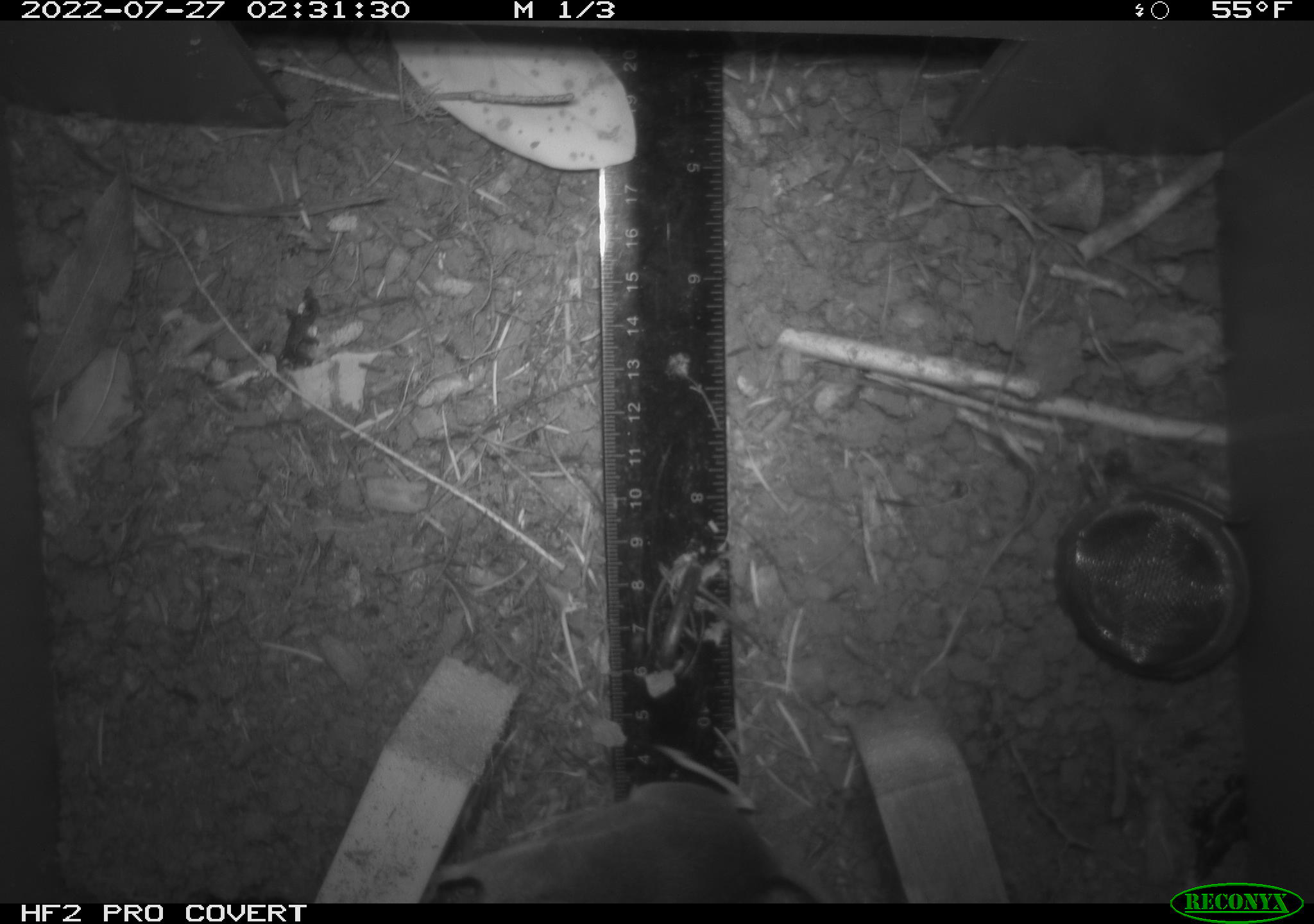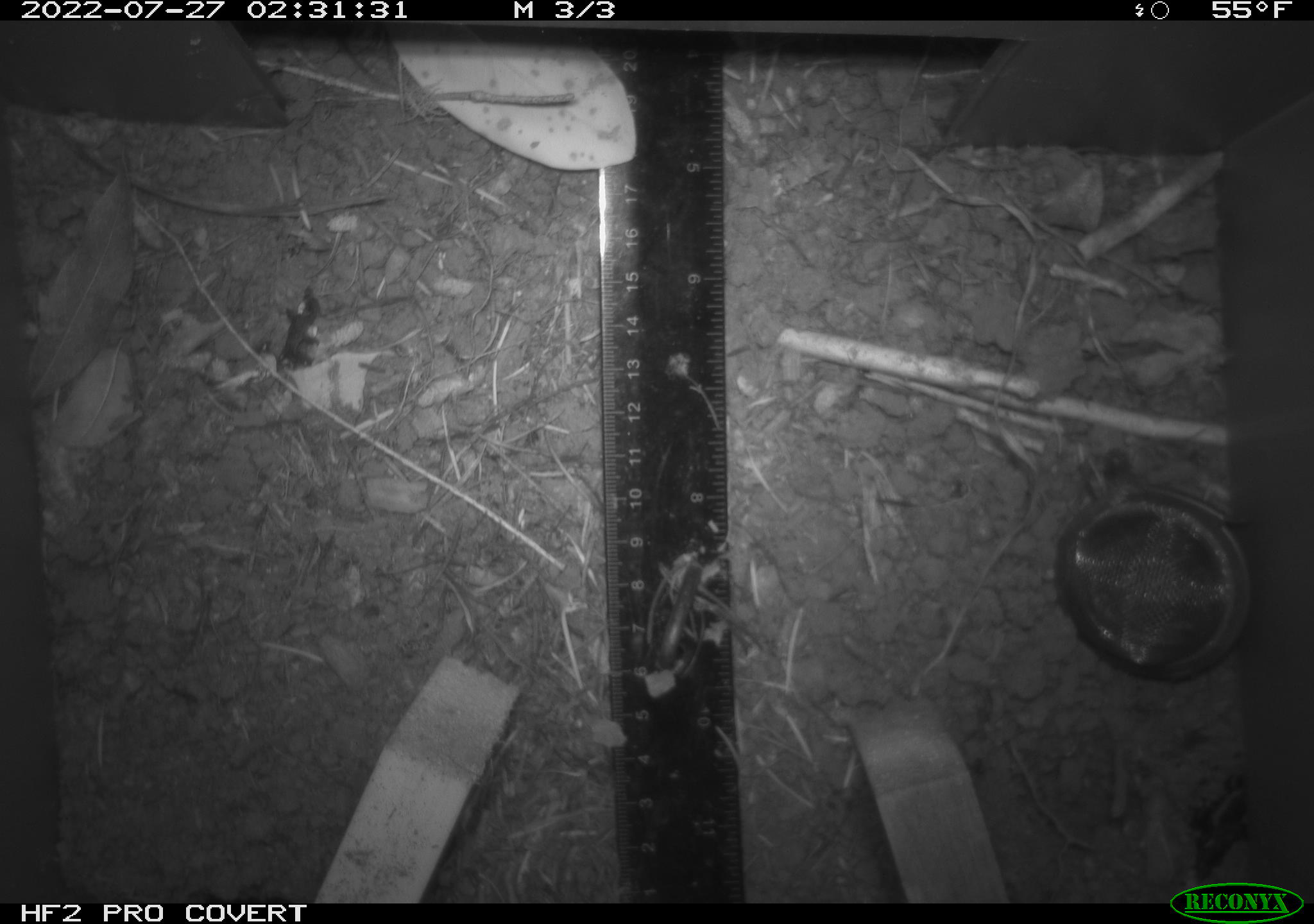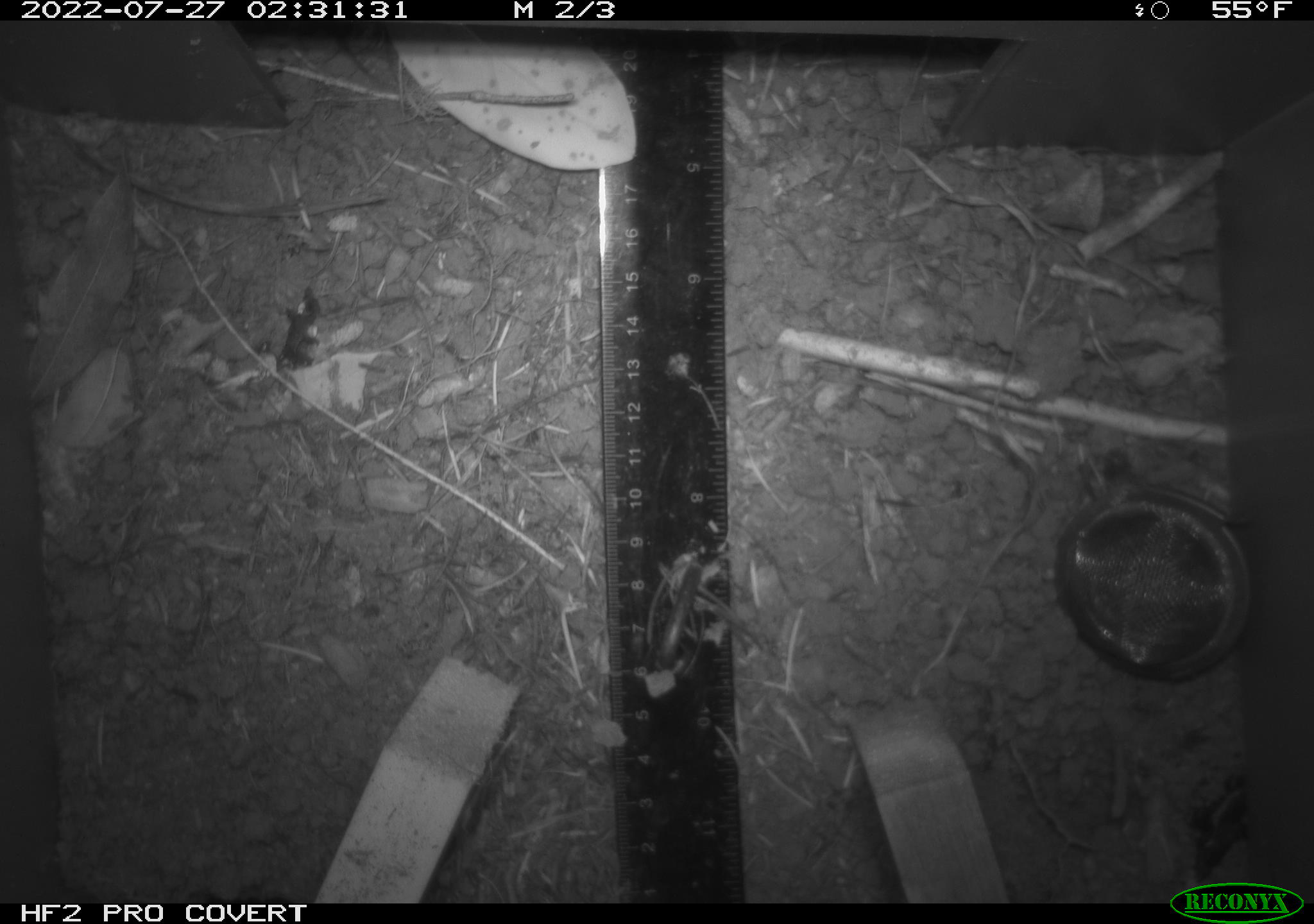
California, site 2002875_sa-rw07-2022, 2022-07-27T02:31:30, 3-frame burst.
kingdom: Animalia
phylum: Chordata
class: Mammalia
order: Rodentia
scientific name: Rodentia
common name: mouse species